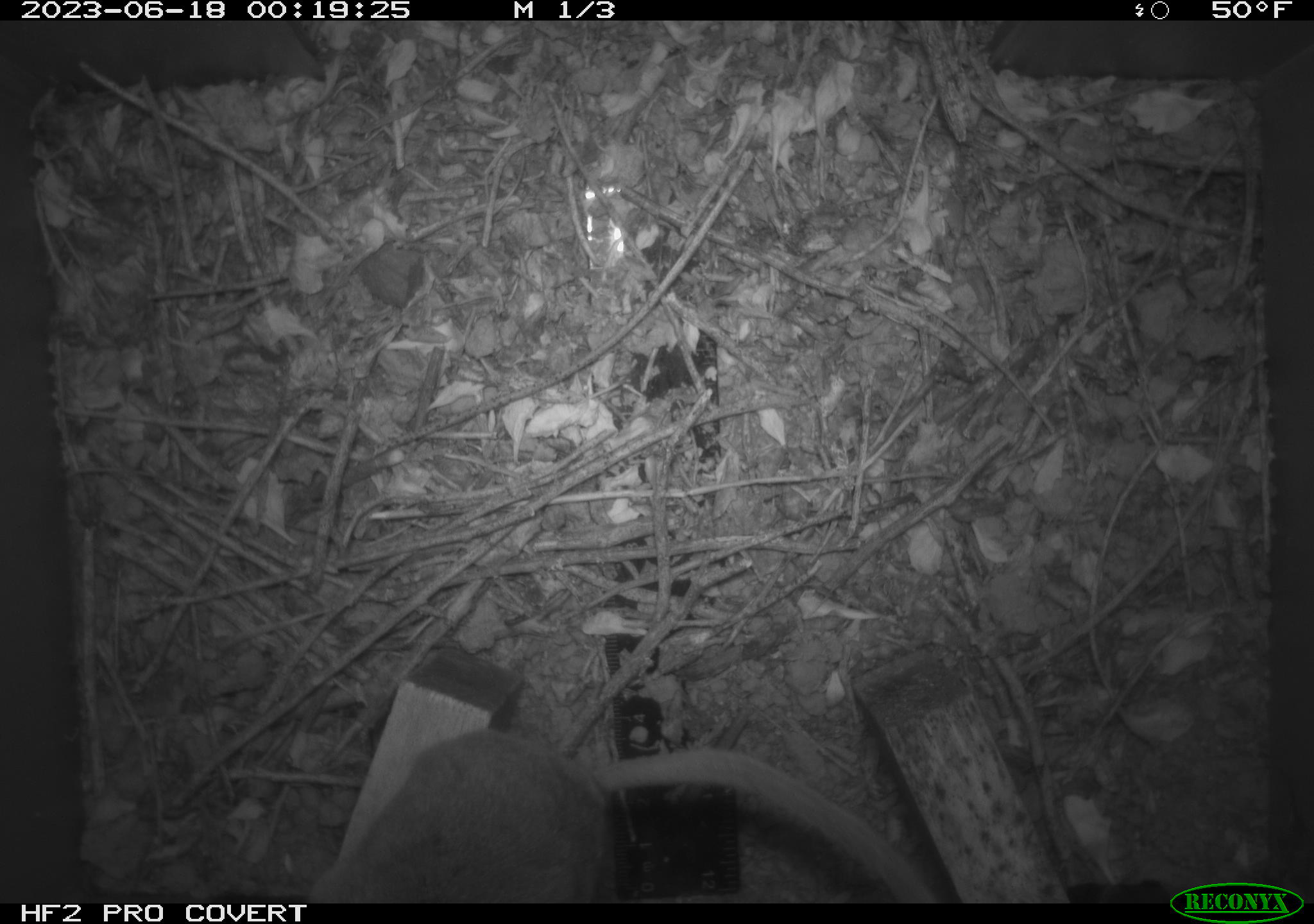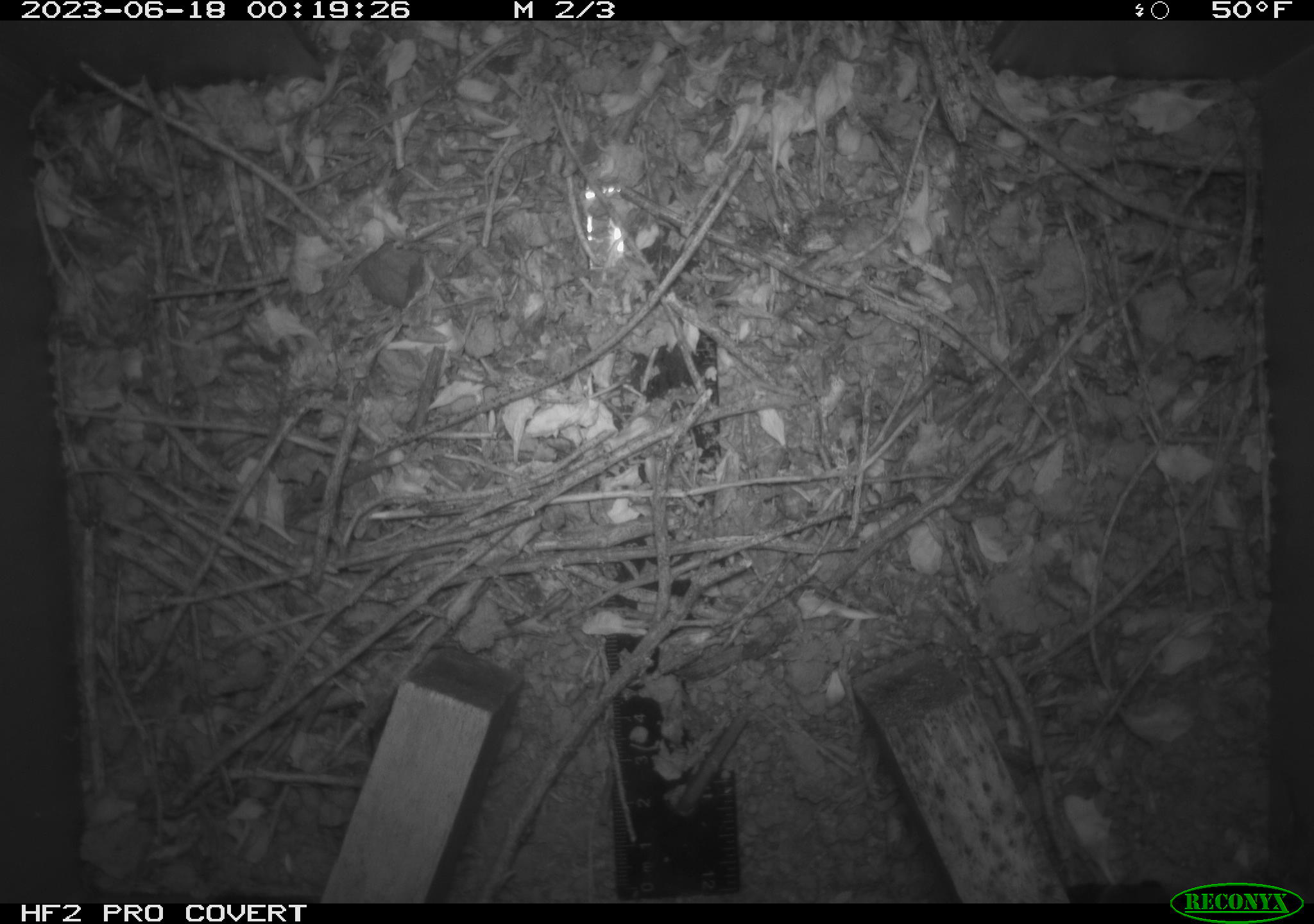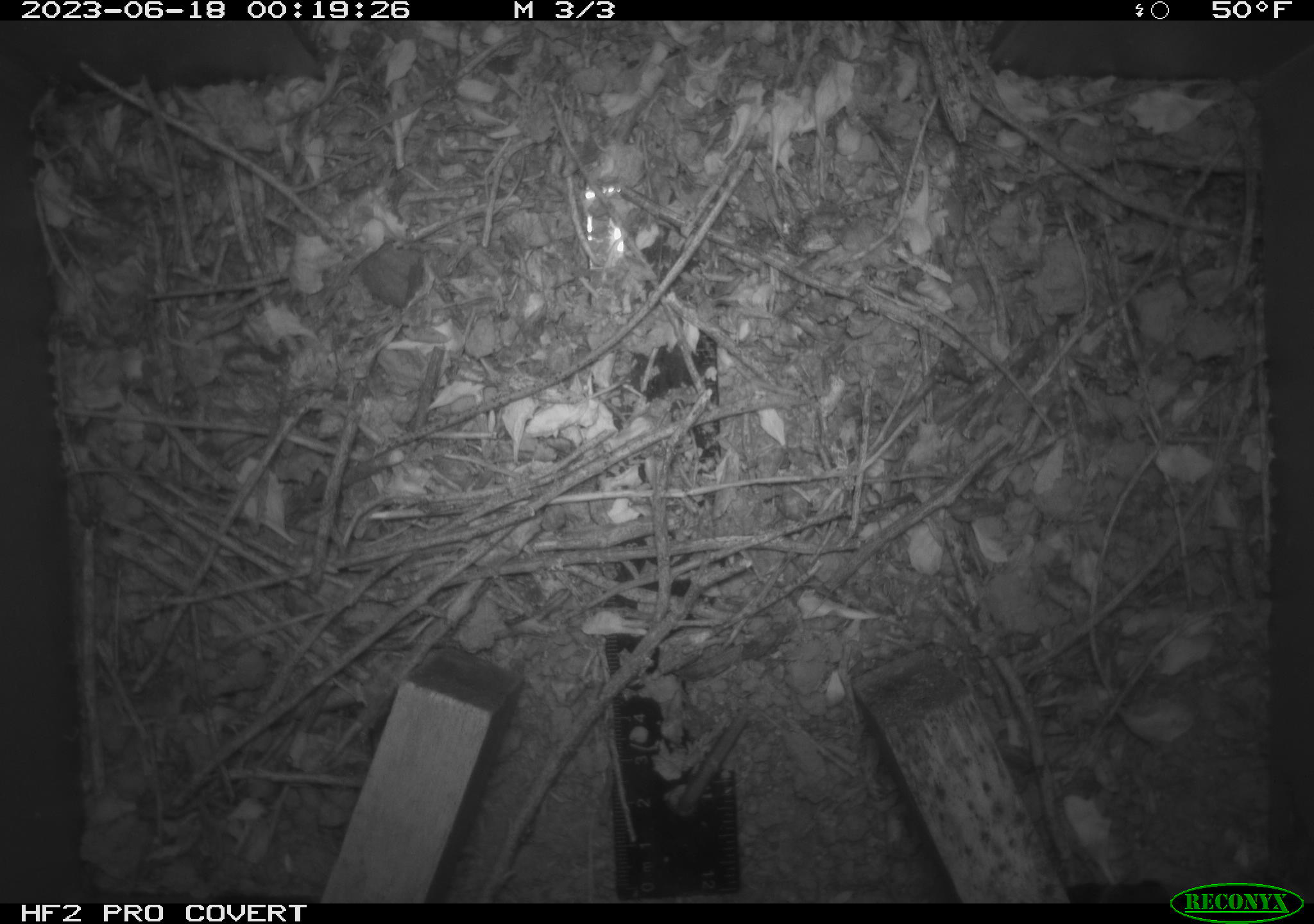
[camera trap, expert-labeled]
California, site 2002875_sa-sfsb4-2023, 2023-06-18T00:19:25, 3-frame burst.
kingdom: Animalia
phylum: Chordata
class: Mammalia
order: Rodentia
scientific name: Rodentia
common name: mouse species